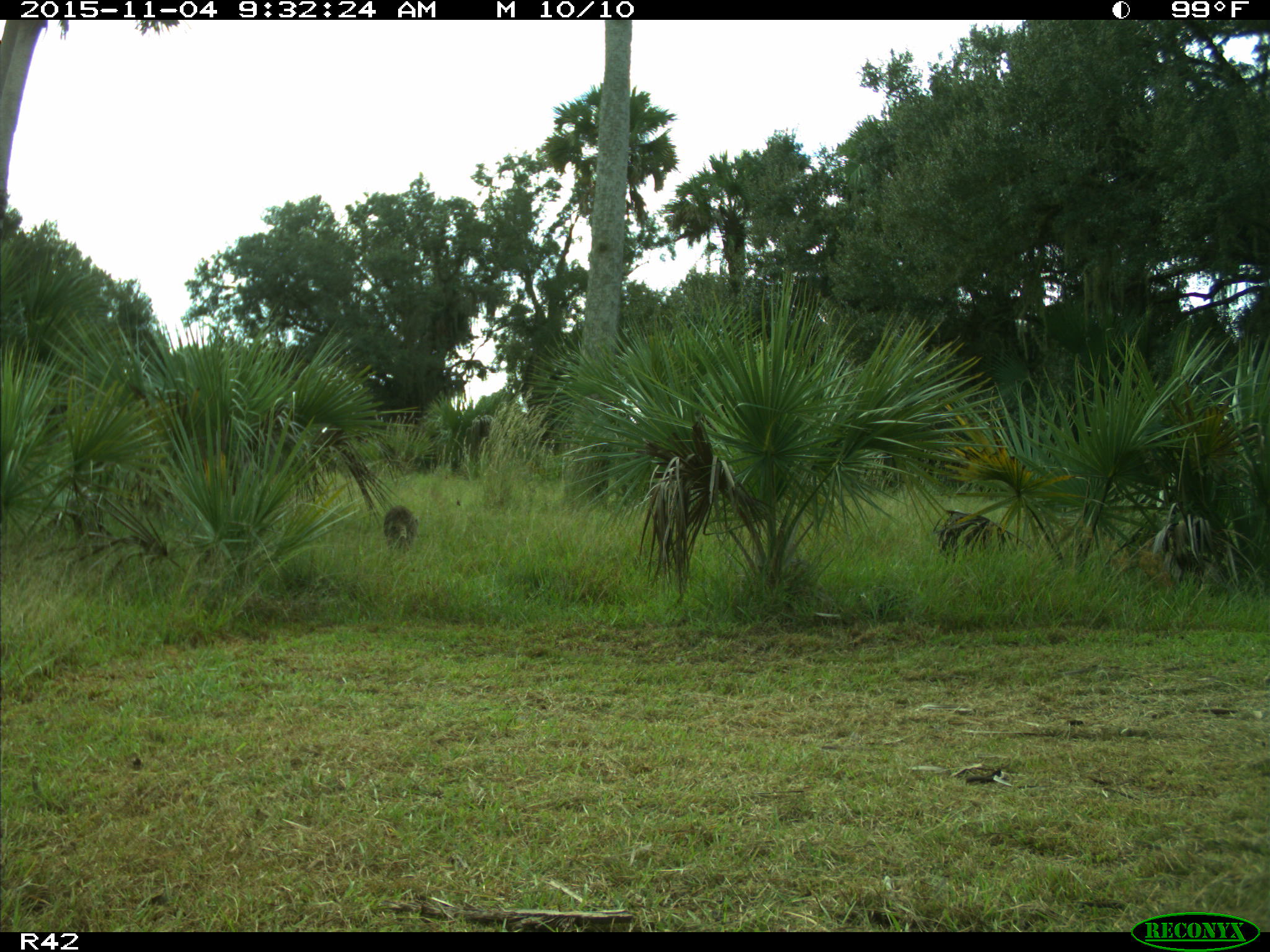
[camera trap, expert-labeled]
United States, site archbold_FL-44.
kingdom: Animalia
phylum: Chordata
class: Mammalia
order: Carnivora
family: Procyonidae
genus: Procyon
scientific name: Procyon lotor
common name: common raccoon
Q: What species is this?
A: Procyon lotor (common raccoon).